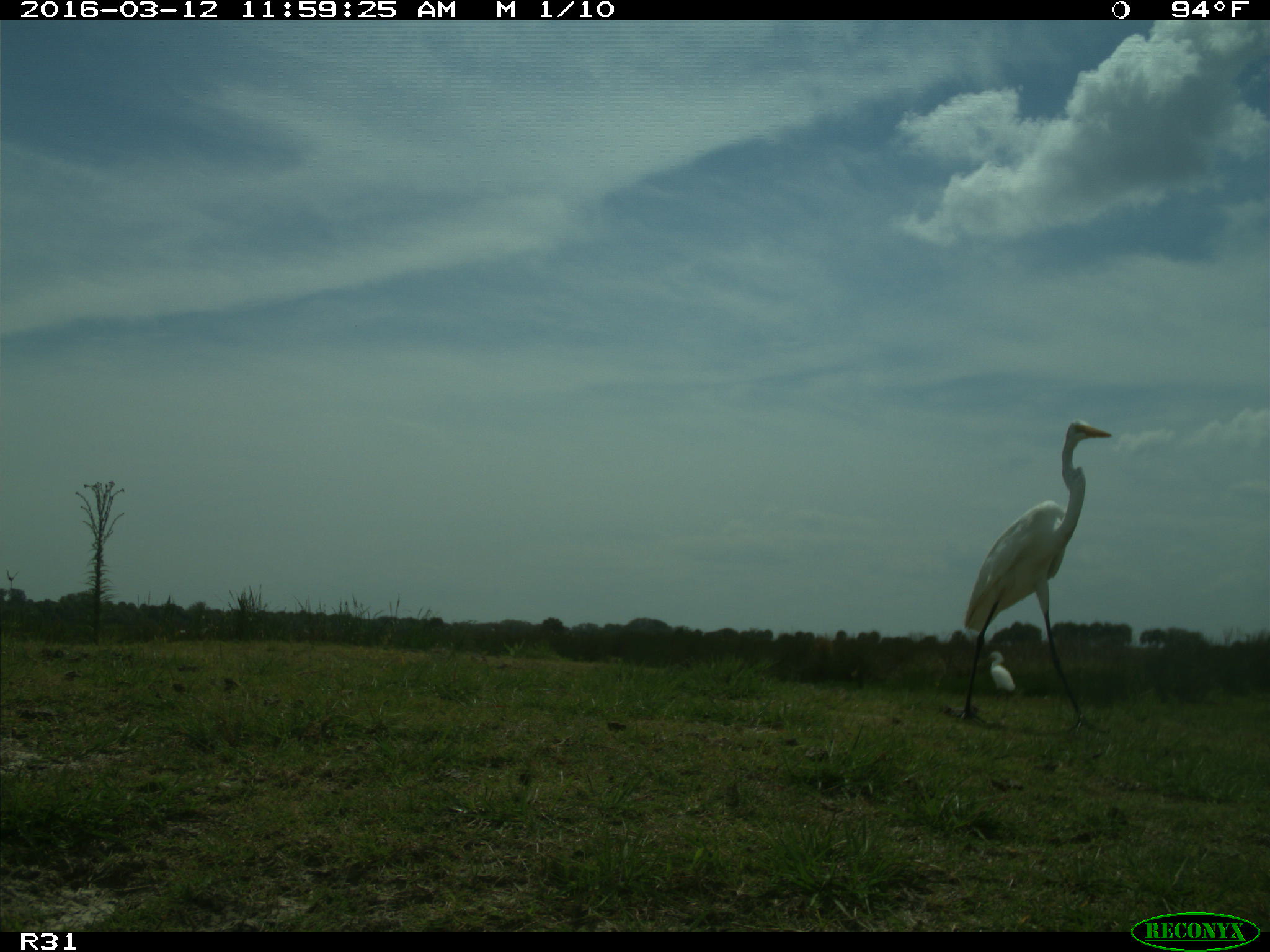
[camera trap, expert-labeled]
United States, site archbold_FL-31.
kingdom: Animalia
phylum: Chordata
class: Aves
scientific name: Aves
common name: birds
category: unidentified bird